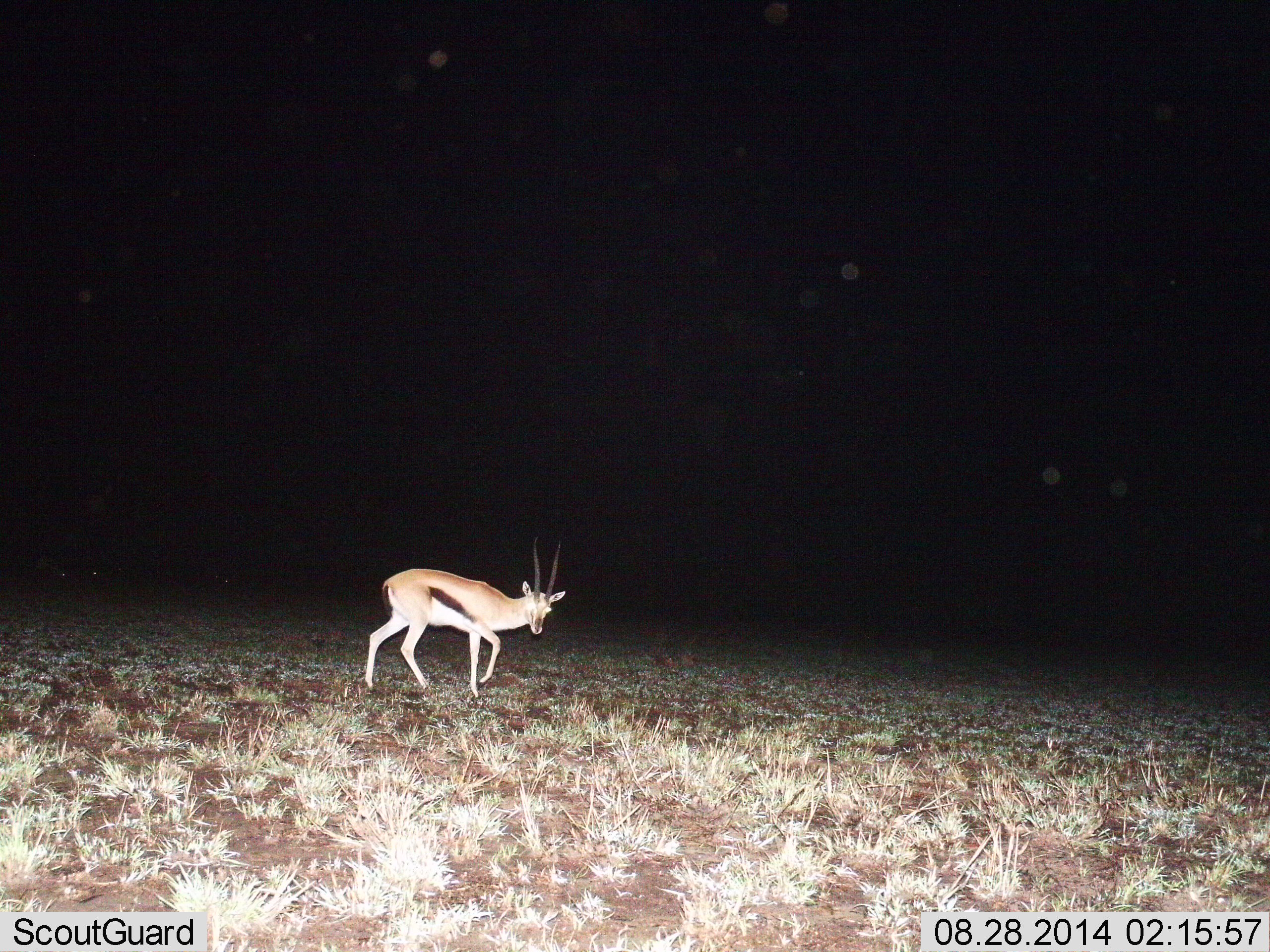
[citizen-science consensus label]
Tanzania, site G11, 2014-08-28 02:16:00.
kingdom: Animalia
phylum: Chordata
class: Mammalia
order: Artiodactyla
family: Bovidae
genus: Eudorcas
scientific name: Eudorcas thomsonii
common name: thomson's gazelle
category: gazellethomsons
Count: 1.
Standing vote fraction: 30%.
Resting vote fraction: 0%.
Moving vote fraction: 70%.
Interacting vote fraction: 0%.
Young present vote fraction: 0%.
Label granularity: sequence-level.